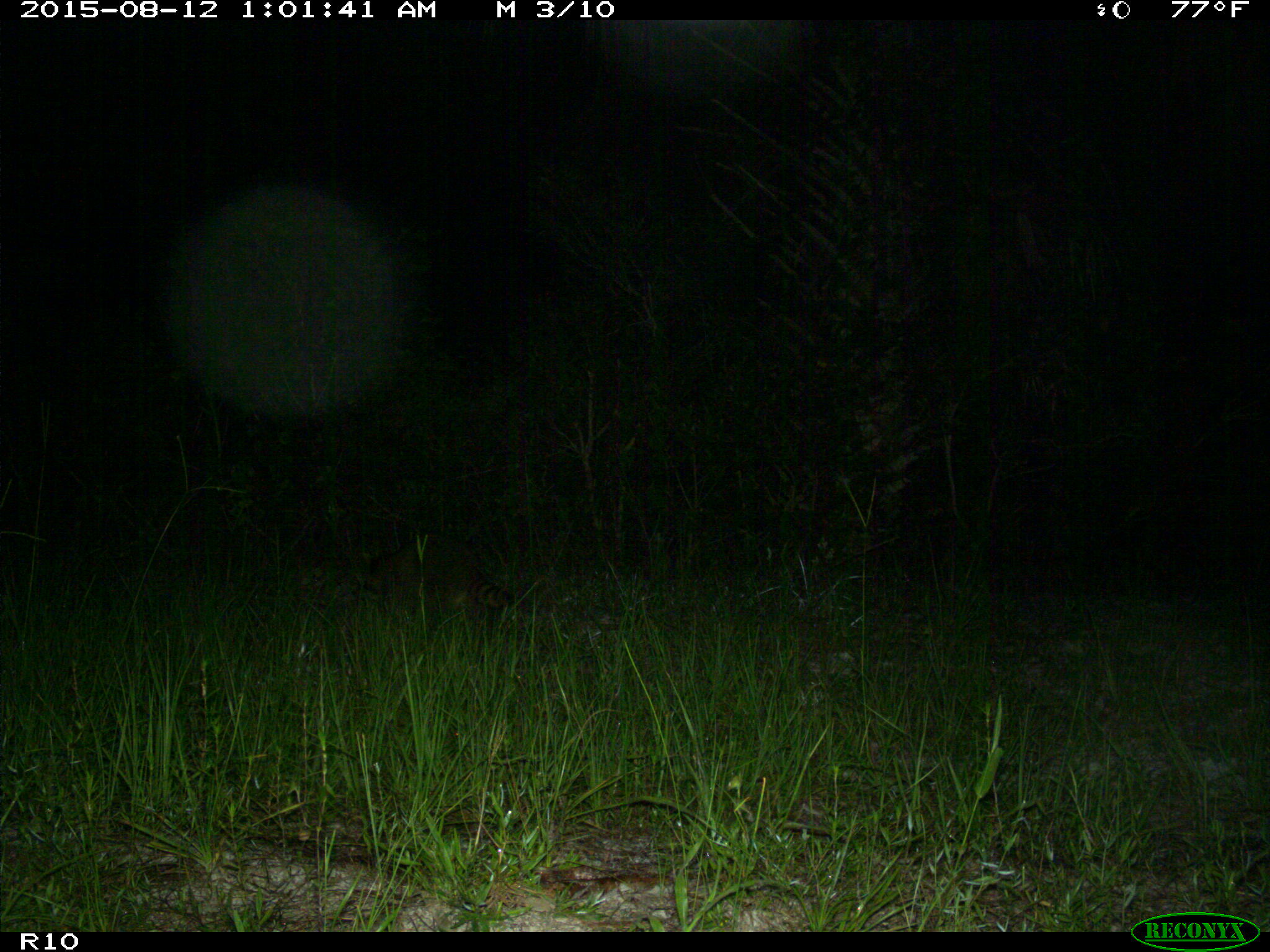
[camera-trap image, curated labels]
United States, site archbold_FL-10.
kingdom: Animalia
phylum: Chordata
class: Mammalia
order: Carnivora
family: Procyonidae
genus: Procyon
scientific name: Procyon lotor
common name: common raccoon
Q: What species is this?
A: Procyon lotor (common raccoon).